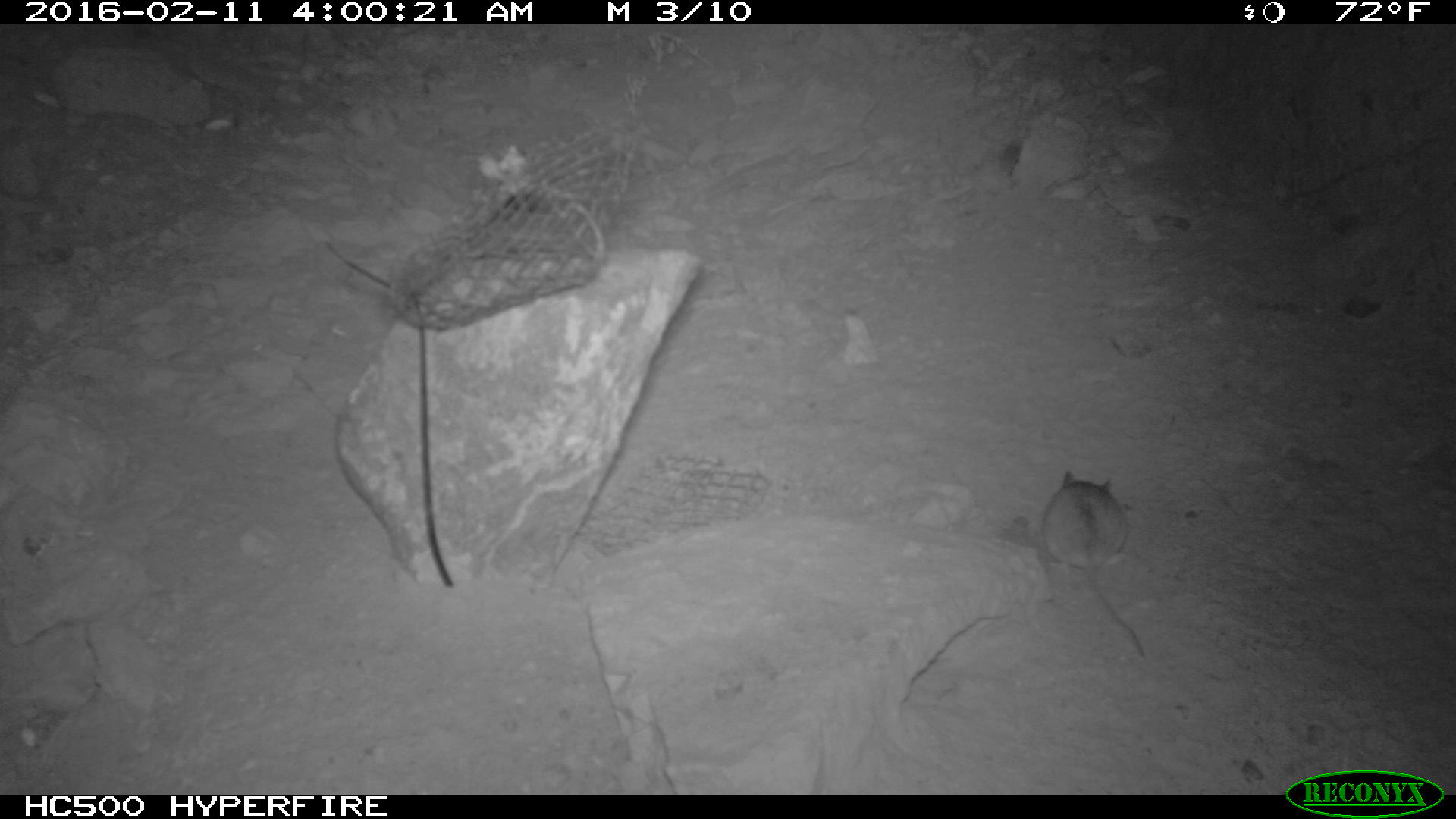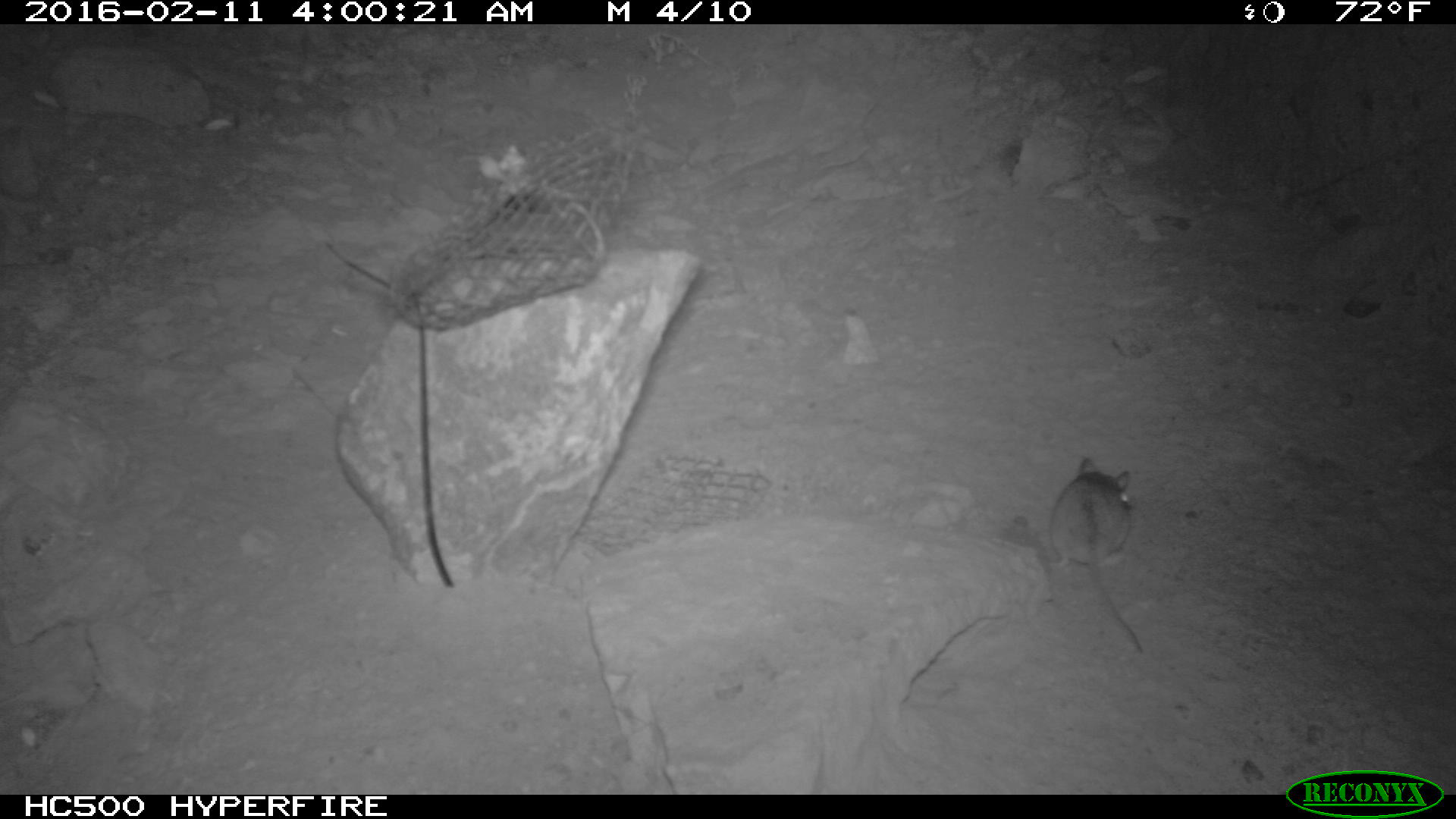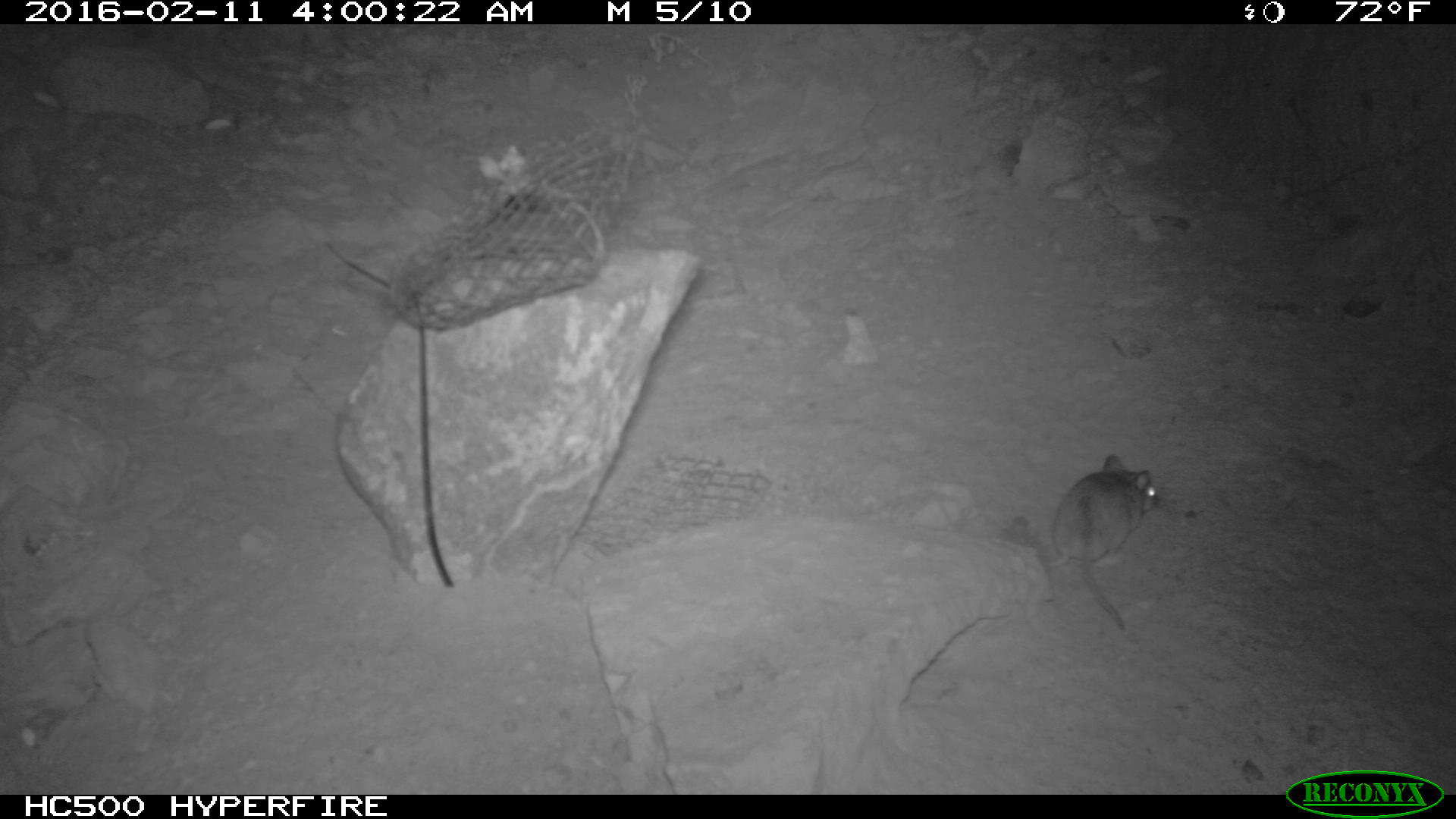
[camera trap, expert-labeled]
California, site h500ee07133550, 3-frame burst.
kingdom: Animalia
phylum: Chordata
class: Mammalia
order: Rodentia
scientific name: Rodentia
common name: rodent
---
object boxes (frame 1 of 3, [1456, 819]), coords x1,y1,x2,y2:
rodent: 1040,468,1143,659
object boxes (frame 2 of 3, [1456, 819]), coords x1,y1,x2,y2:
rodent: 1051,453,1149,654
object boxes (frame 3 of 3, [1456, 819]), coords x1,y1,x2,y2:
rodent: 1045,455,1159,633